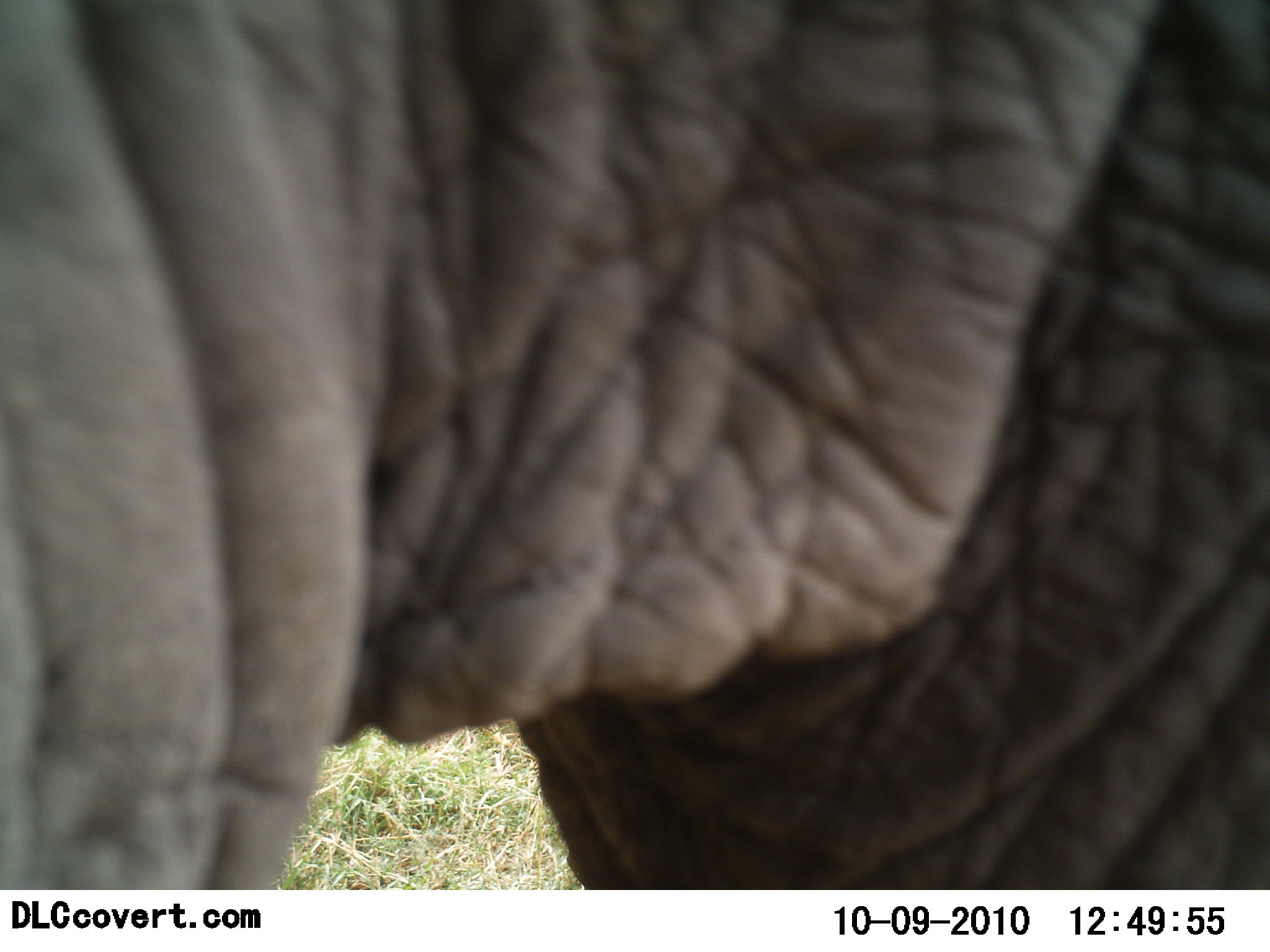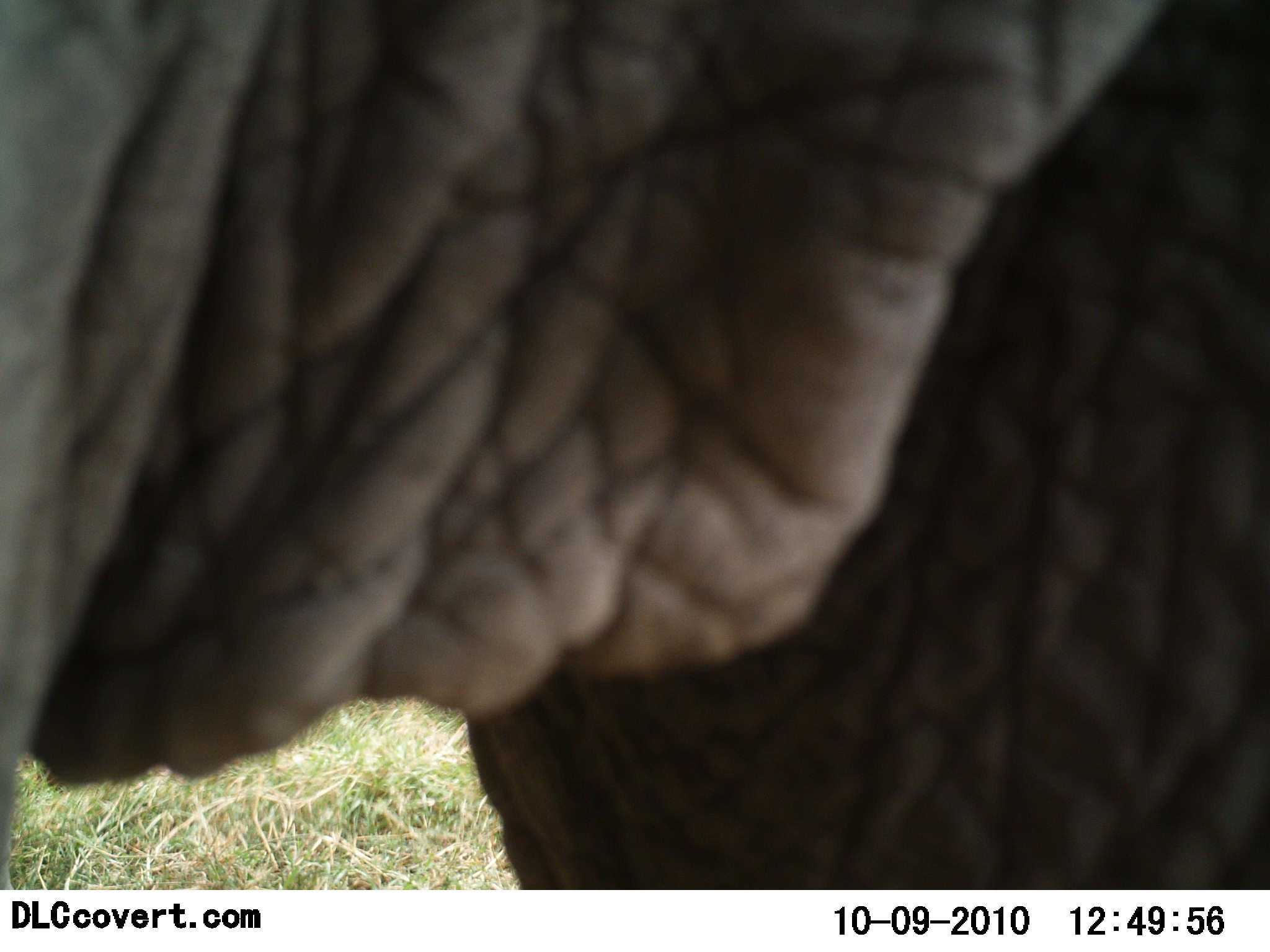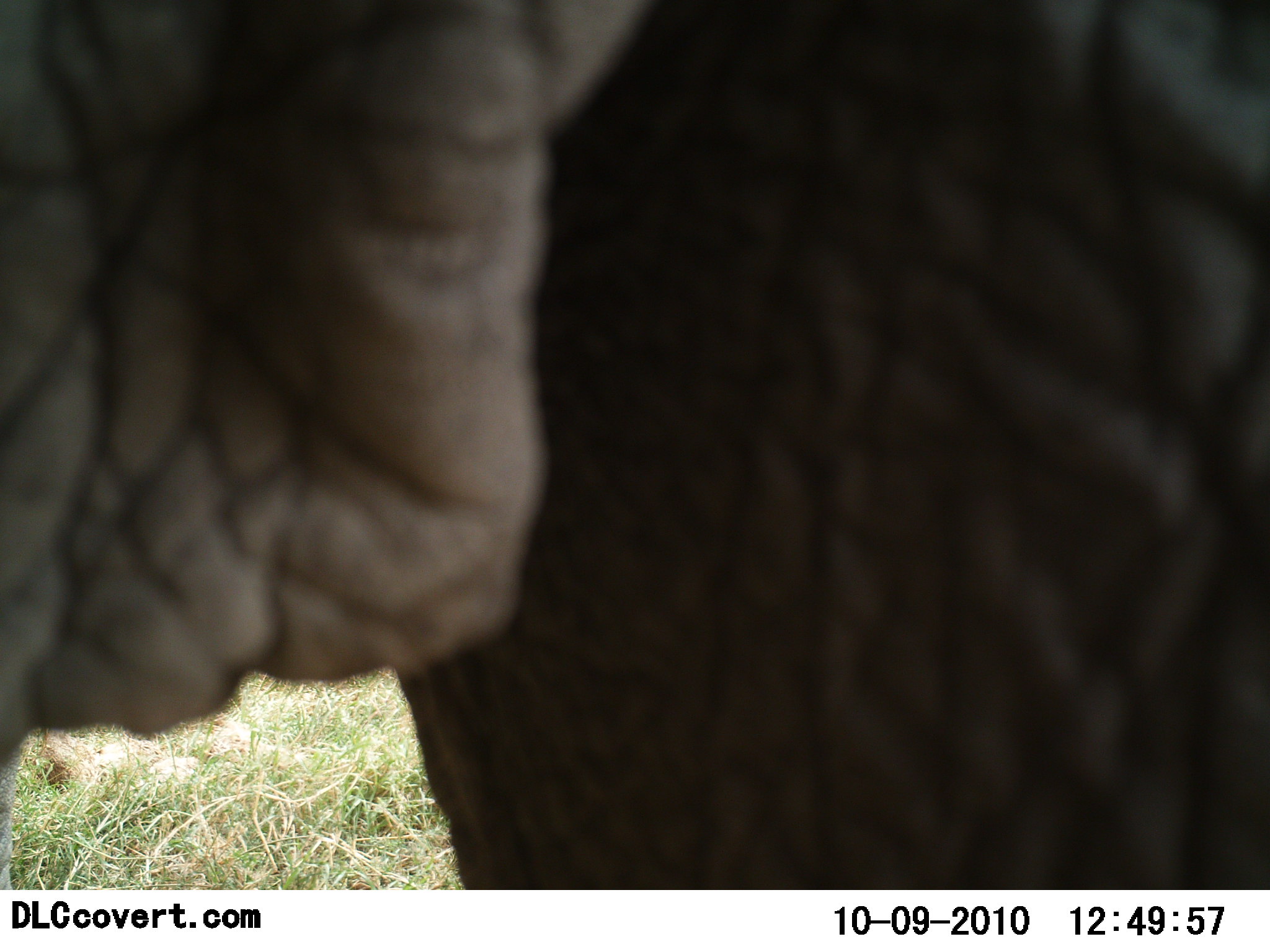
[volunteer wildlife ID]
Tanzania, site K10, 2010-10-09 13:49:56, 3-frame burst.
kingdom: Animalia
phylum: Chordata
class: Mammalia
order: Proboscidea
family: Elephantidae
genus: Loxodonta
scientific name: Loxodonta africana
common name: african bush elephant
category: elephant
Elephant (african bush elephant) (Loxodonta africana), count 1. Behavior (volunteer vote fractions): standing 53%, resting 0%, moving 42%, interacting 5%. Young present (vote fraction): 0%. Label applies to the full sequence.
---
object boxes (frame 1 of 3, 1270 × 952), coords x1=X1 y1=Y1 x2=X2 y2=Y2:
animal: x1=0 y1=1 x2=1269 y2=890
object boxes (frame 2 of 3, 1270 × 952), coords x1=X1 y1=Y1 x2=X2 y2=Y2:
animal: x1=0 y1=1 x2=1269 y2=891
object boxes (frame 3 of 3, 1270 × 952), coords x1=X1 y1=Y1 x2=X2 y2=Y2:
animal: x1=0 y1=1 x2=1269 y2=890